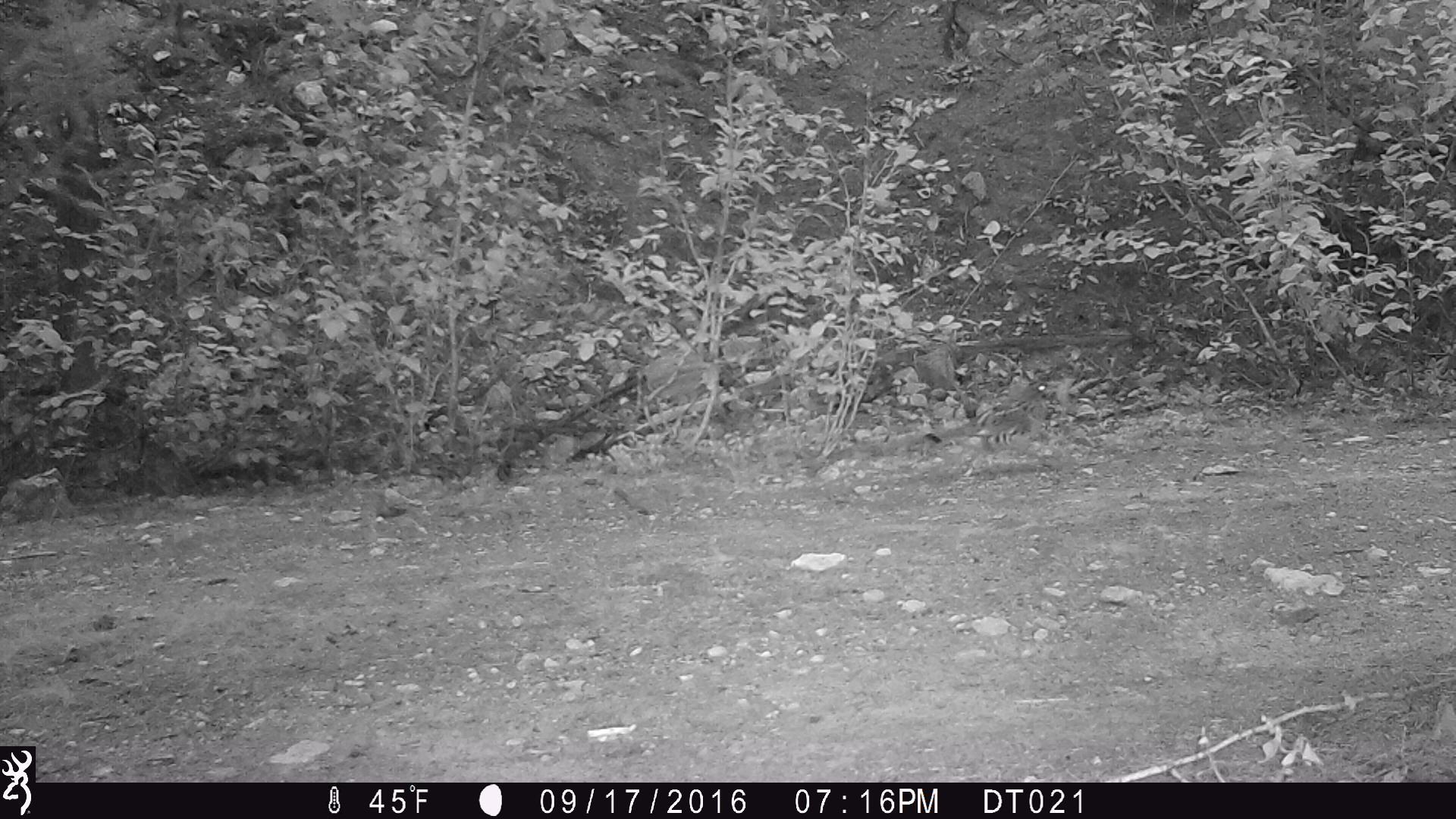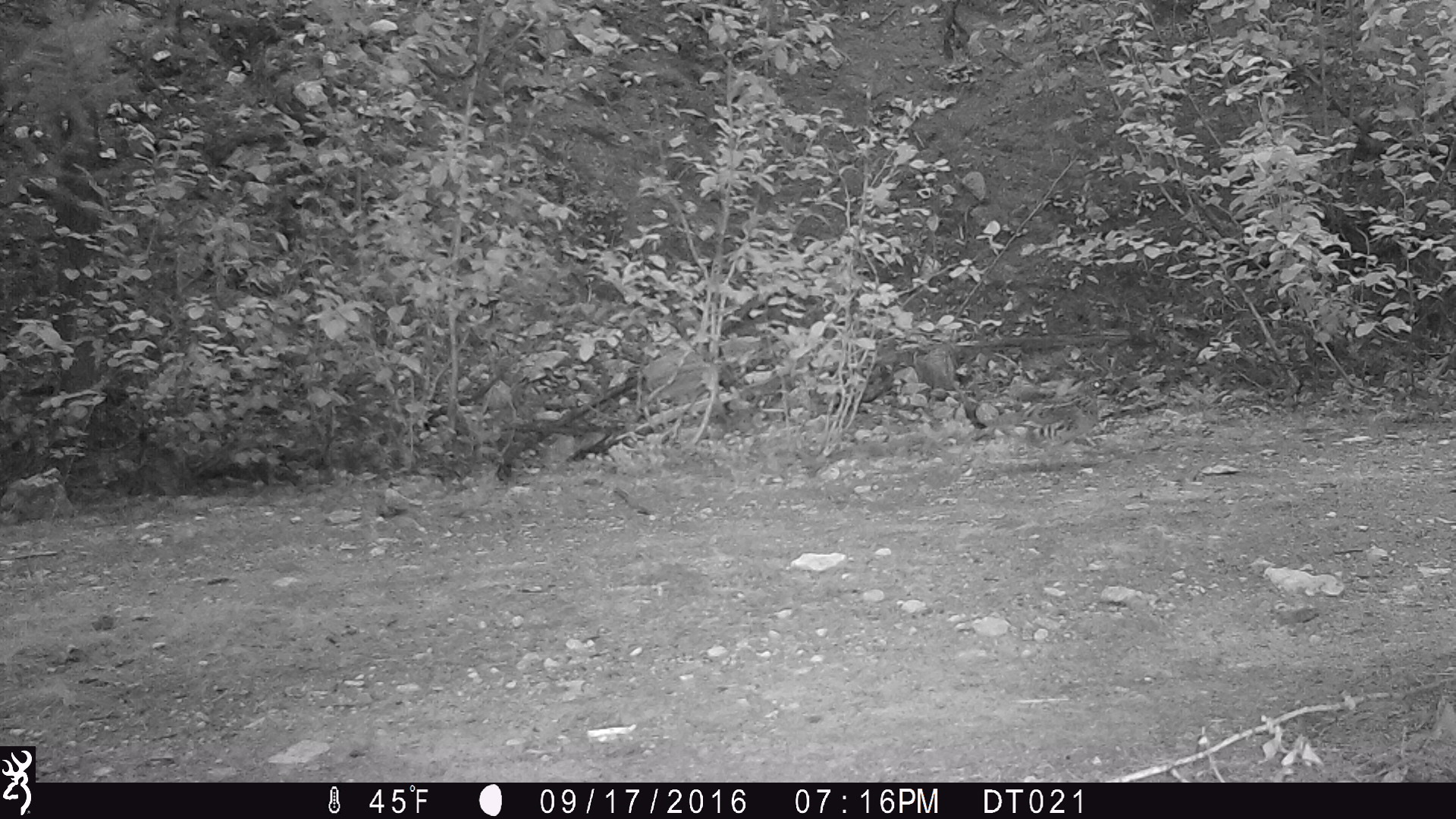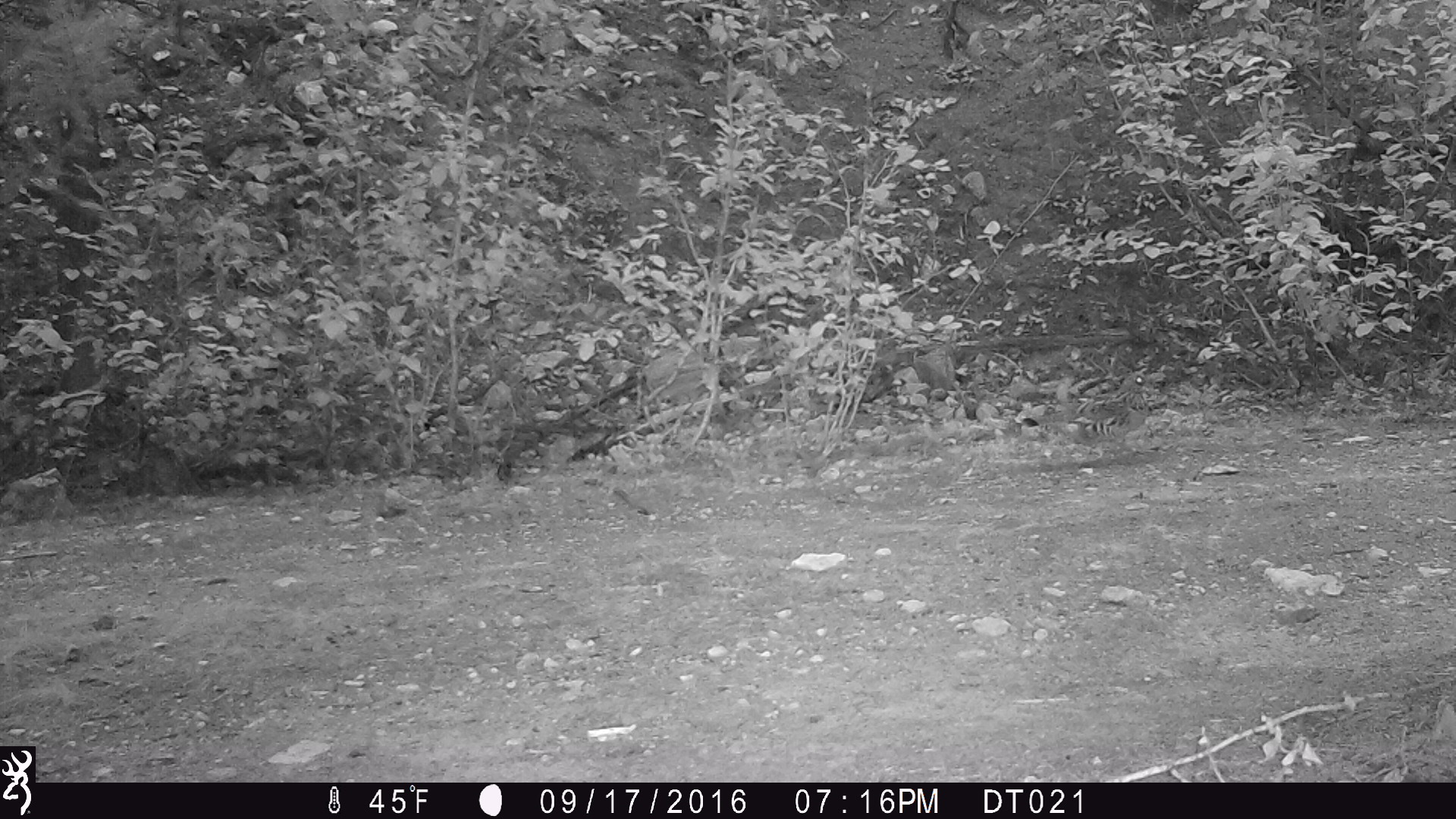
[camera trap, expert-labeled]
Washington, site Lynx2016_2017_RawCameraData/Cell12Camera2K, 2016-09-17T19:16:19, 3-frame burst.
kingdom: Animalia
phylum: Chordata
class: Aves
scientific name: Aves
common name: birds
Aves (birds). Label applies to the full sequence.